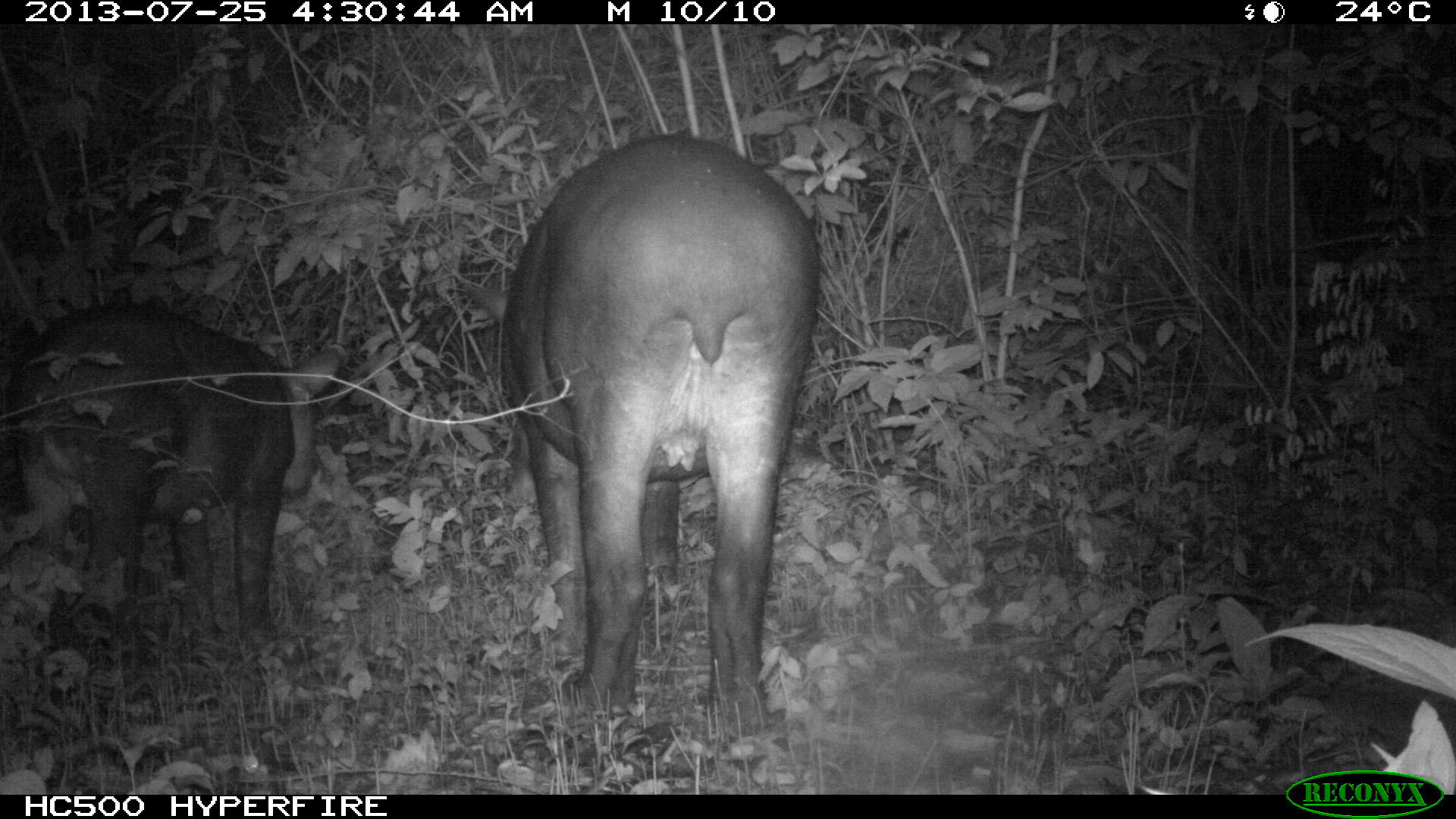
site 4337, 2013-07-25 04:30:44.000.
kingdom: Animalia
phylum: Chordata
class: Mammalia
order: Perissodactyla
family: Tapiridae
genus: Tapirus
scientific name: Tapirus bairdii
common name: baird's tapir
Tapirus bairdii (baird's tapir), count 2, sex female.